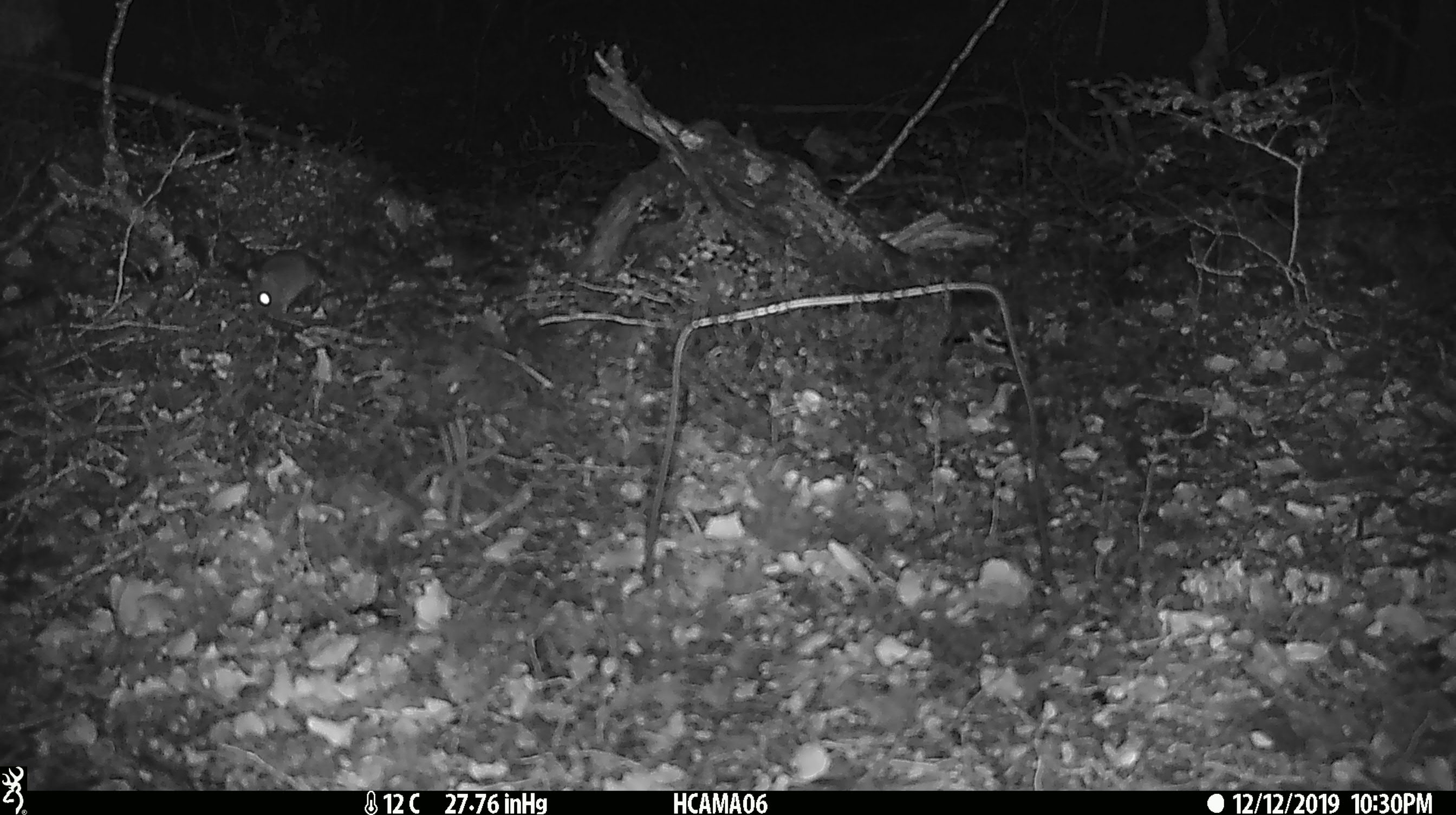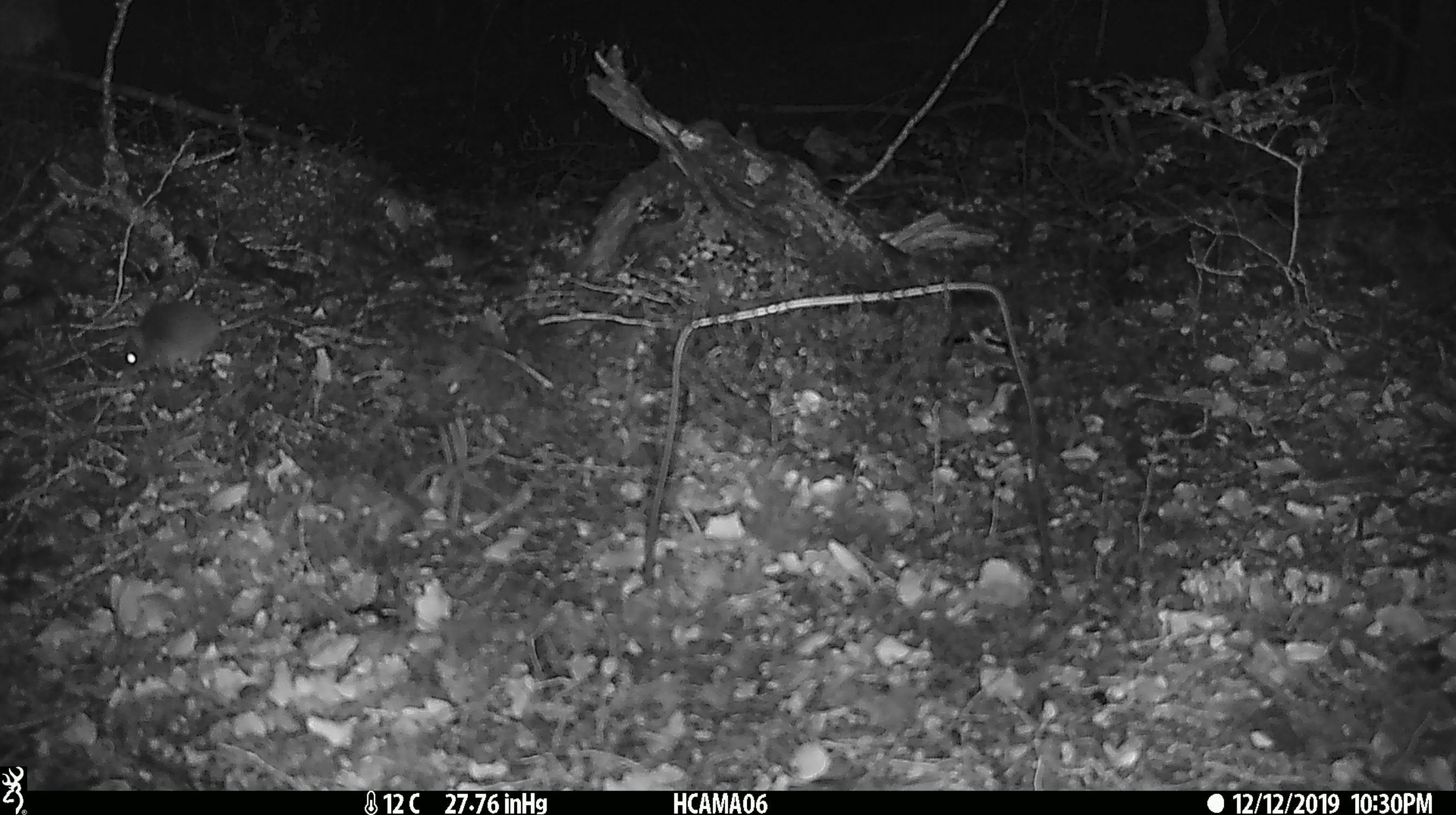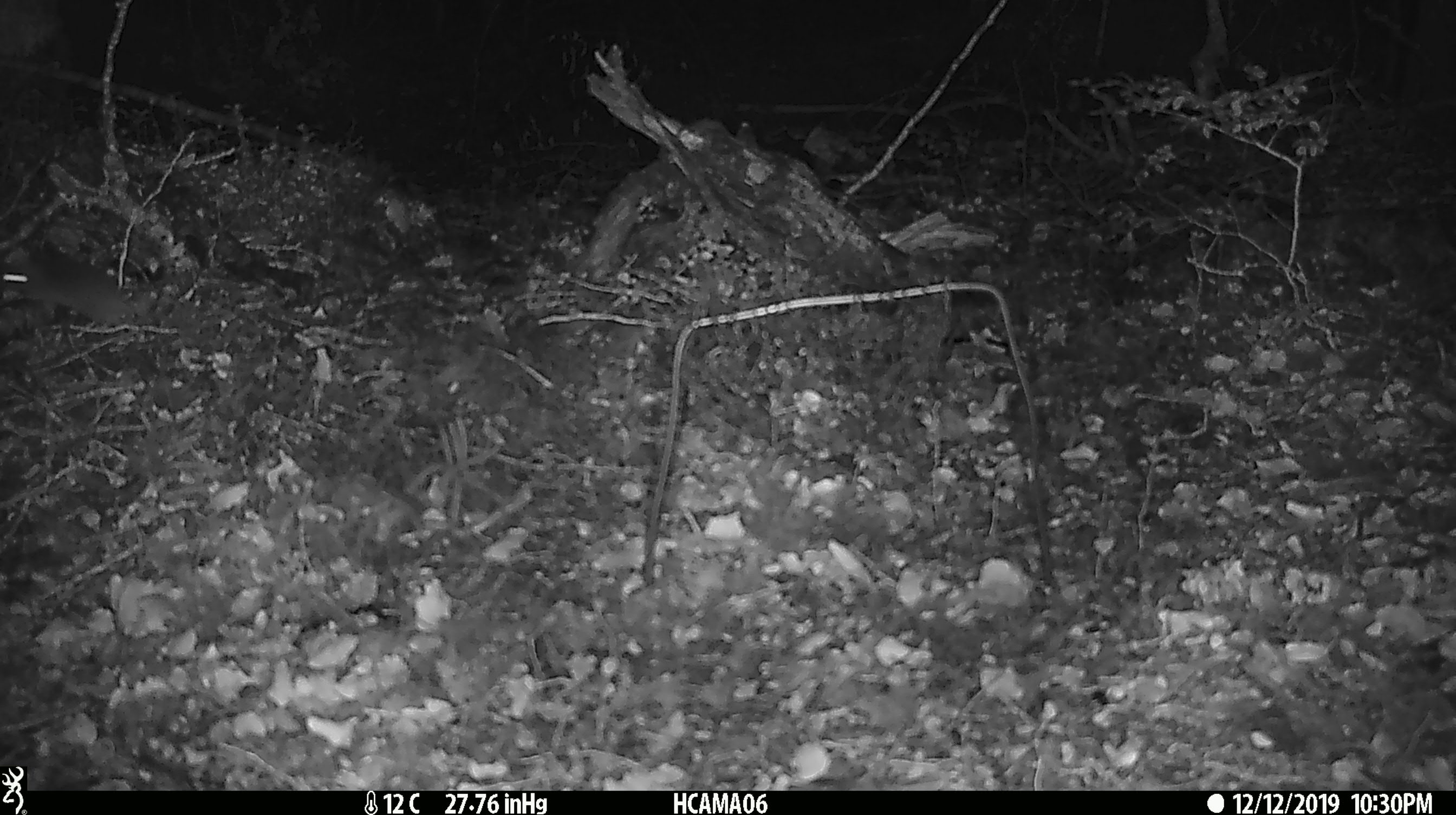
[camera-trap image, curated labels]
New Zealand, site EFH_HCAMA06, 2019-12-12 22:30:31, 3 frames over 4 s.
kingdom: Animalia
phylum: Chordata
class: Mammalia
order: Rodentia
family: Muridae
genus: Mus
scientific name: Mus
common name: mouse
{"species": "mouse (Mus)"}